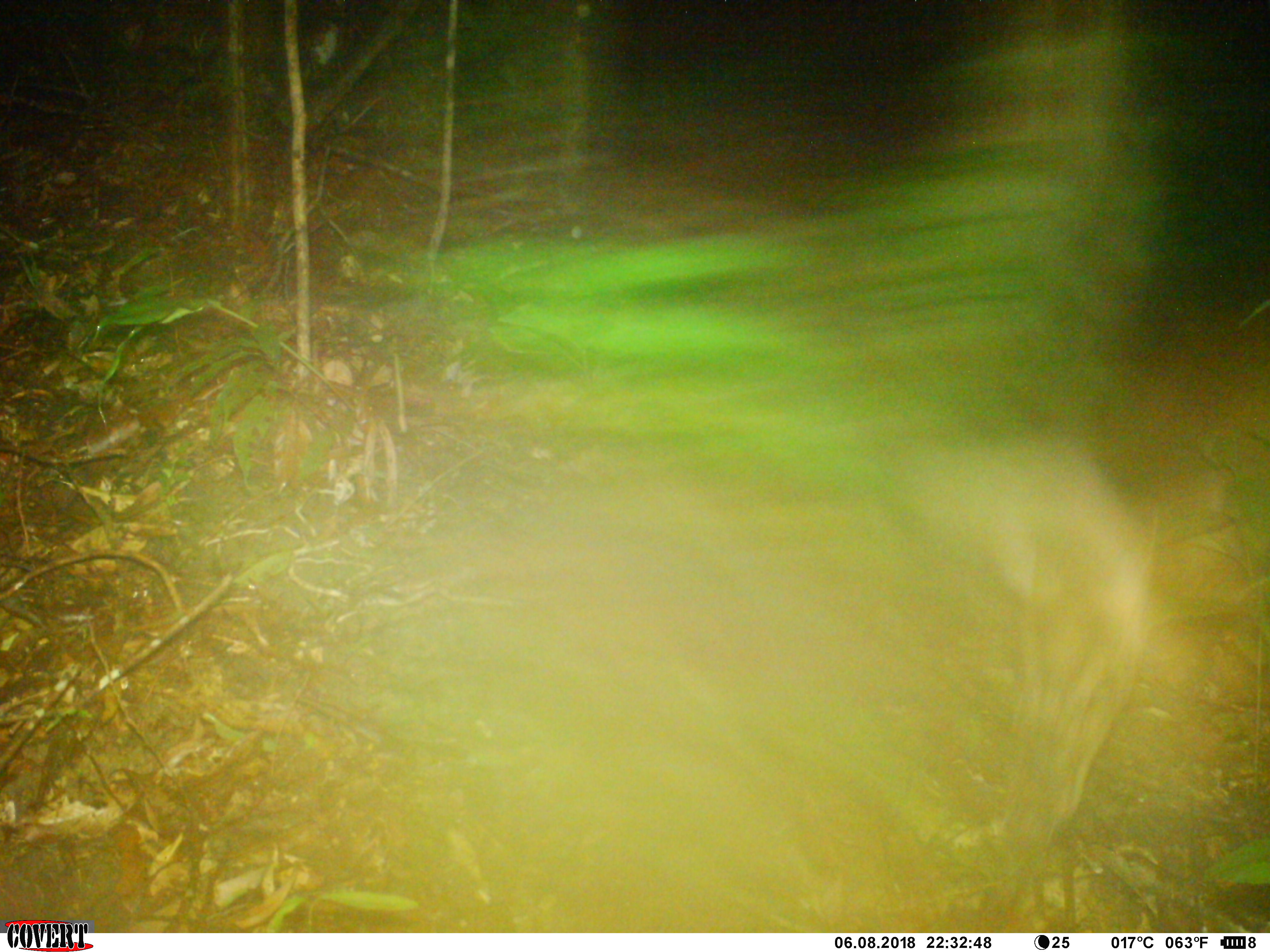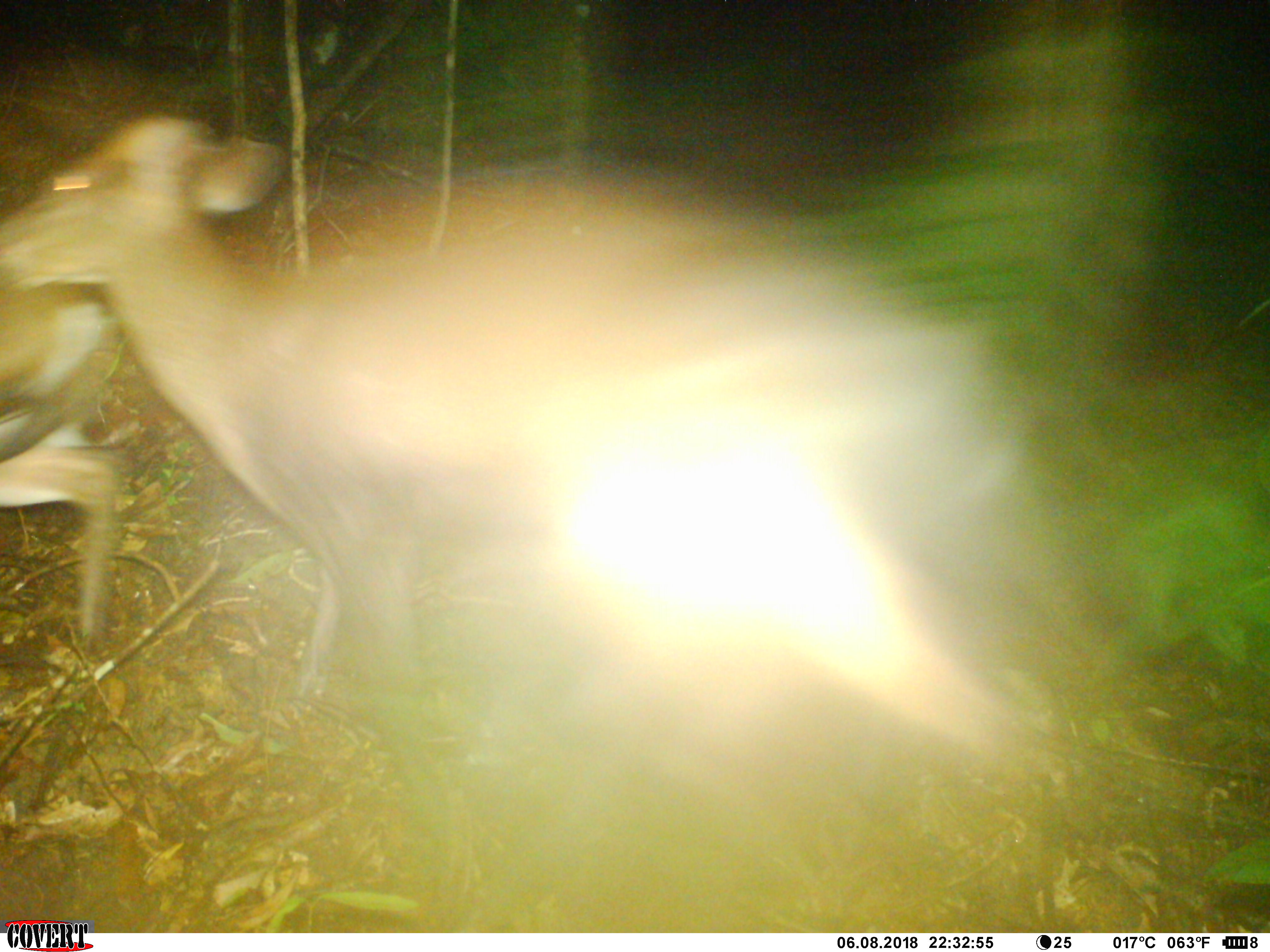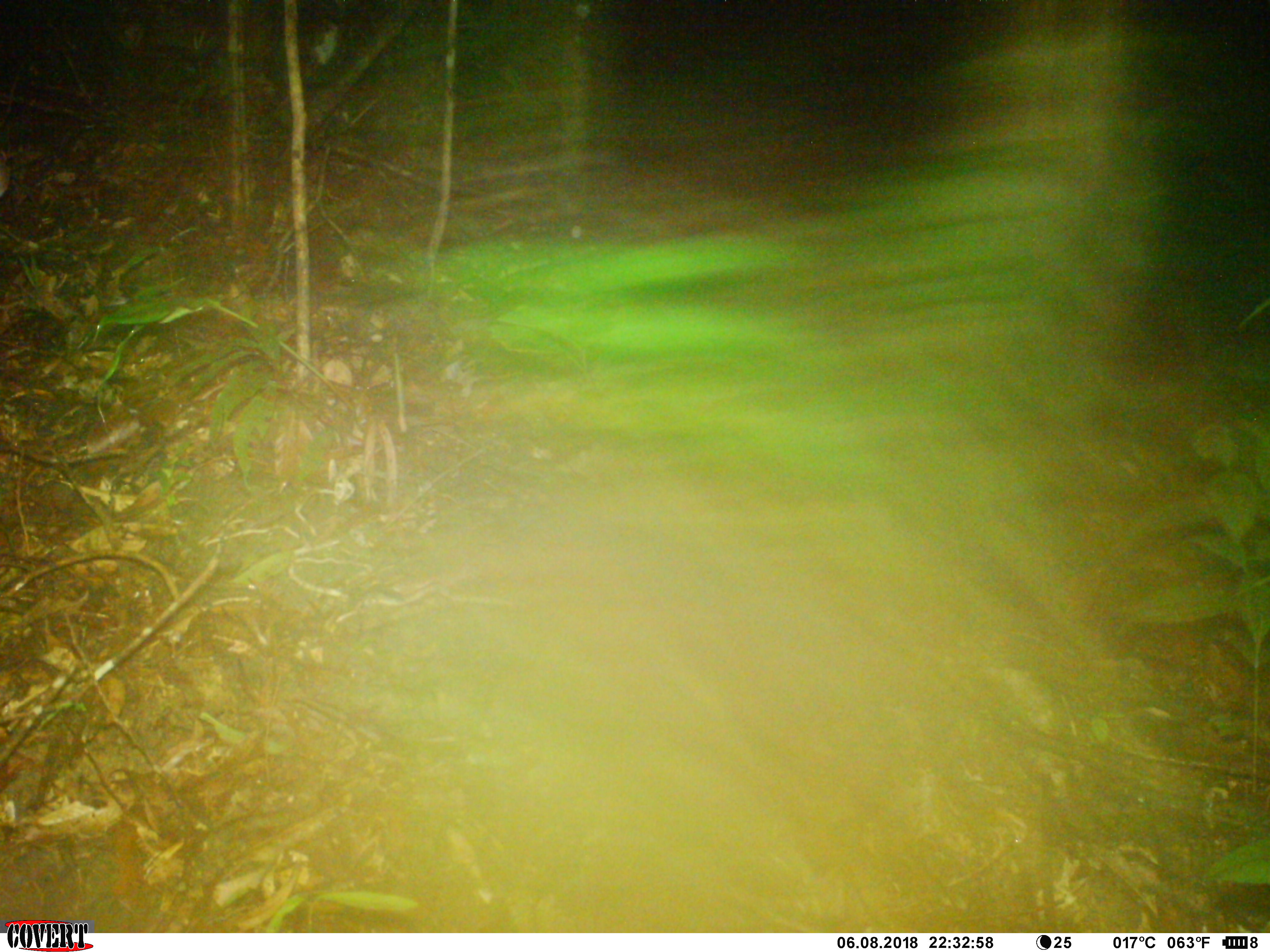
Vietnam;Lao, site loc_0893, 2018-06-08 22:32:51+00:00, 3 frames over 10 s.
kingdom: Animalia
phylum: Chordata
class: Mammalia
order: Artiodactyla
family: Cervidae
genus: Muntiacus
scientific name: Muntiacus rooseveltorum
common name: roosevelt's muntjac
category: roosevelts muntjac group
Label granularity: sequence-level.